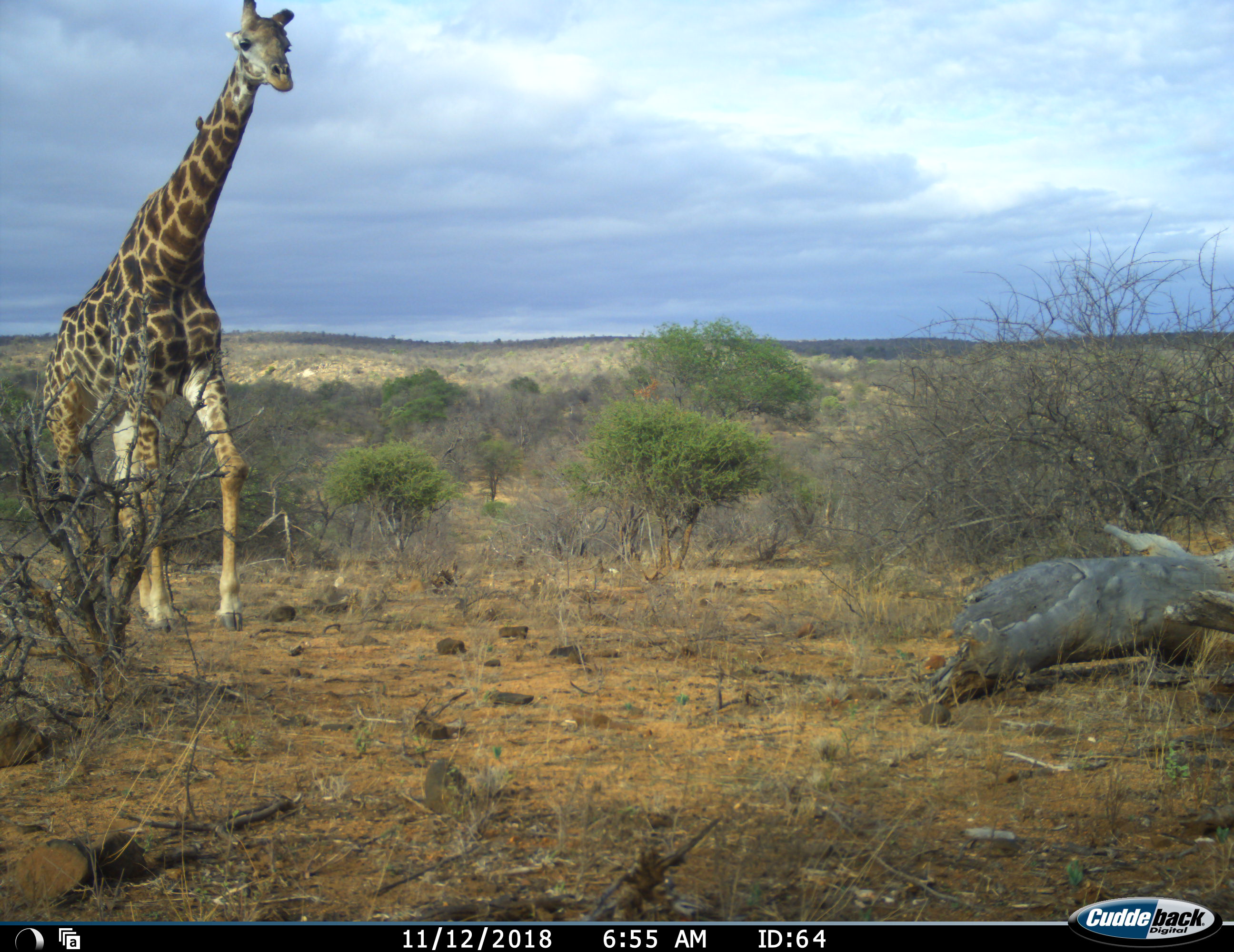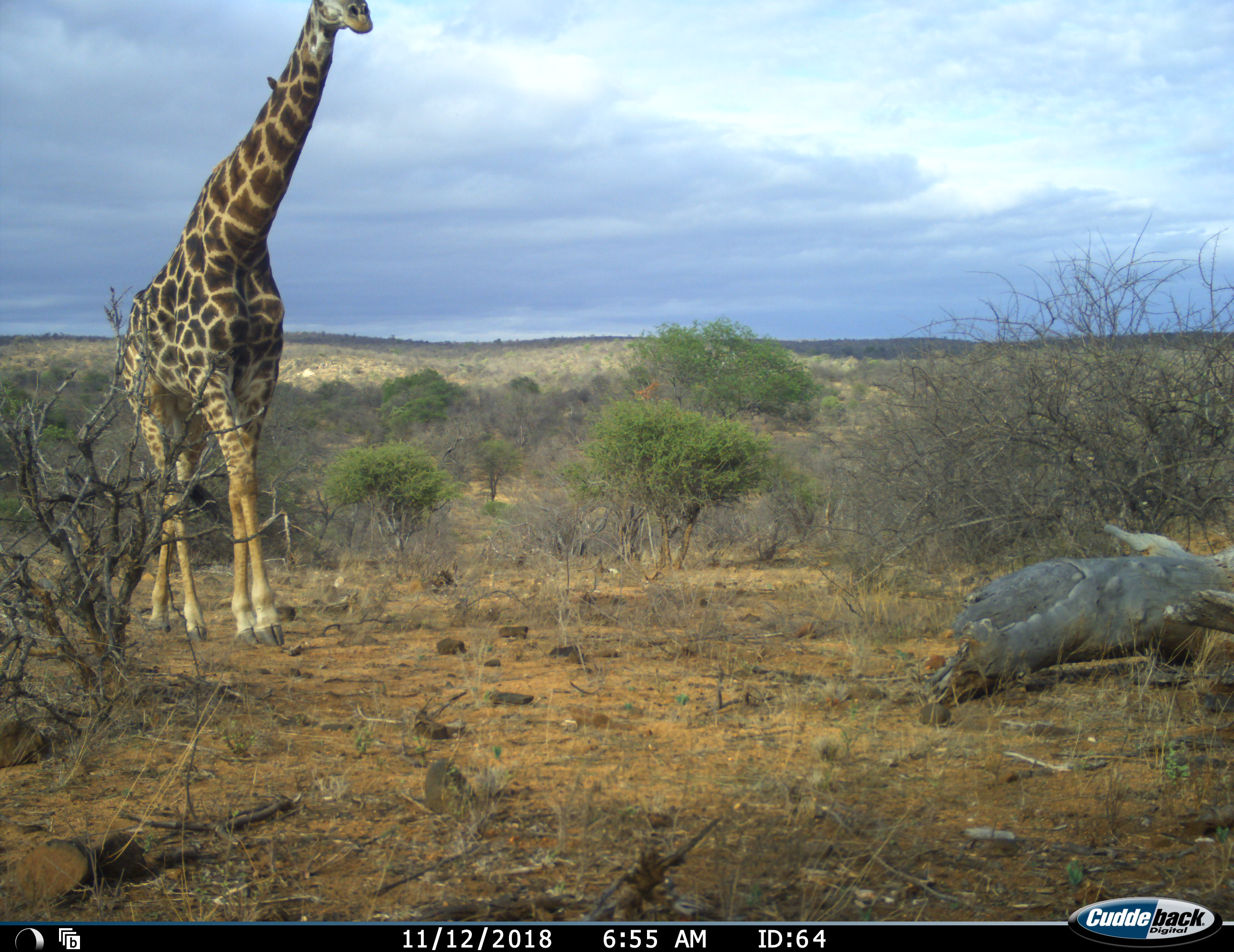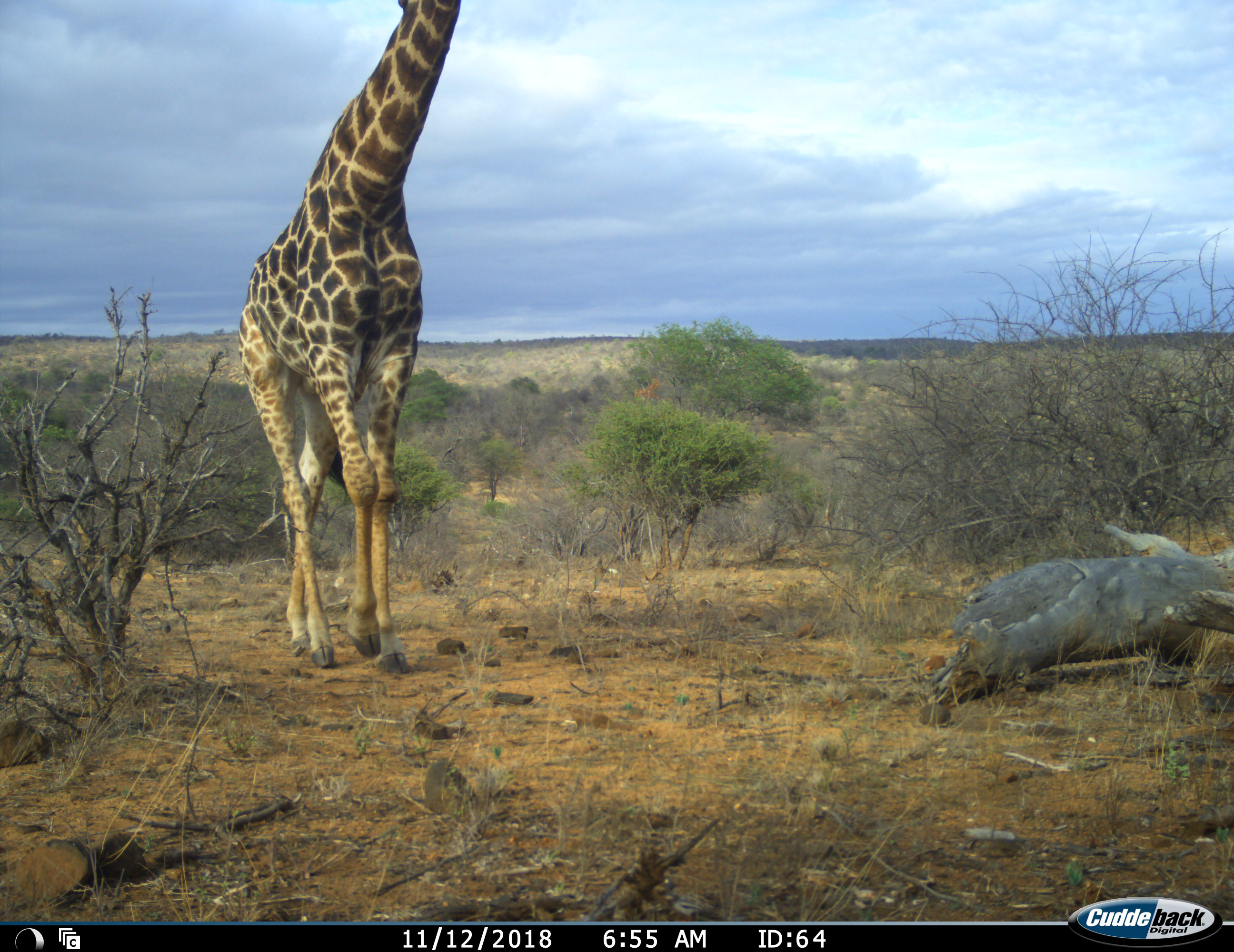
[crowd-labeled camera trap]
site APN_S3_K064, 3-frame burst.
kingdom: Animalia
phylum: Chordata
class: Mammalia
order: Artiodactyla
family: Giraffidae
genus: Giraffa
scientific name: Giraffa camelopardalis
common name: giraffe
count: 1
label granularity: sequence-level